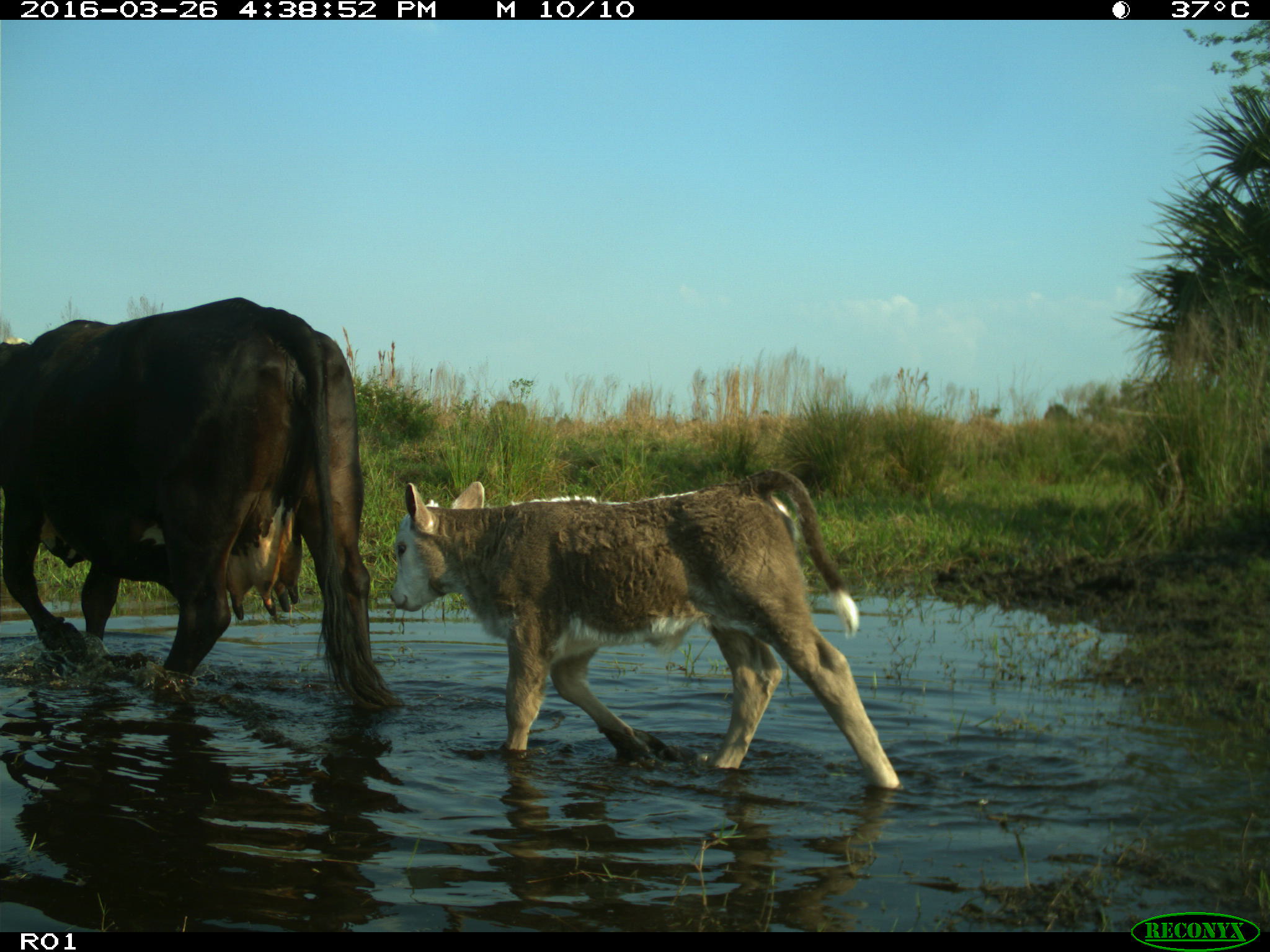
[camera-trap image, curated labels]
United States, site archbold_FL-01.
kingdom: Animalia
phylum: Chordata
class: Mammalia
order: Artiodactyla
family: Bovidae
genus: Bos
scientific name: Bos taurus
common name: domestic cow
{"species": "Bos taurus (domestic cow)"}